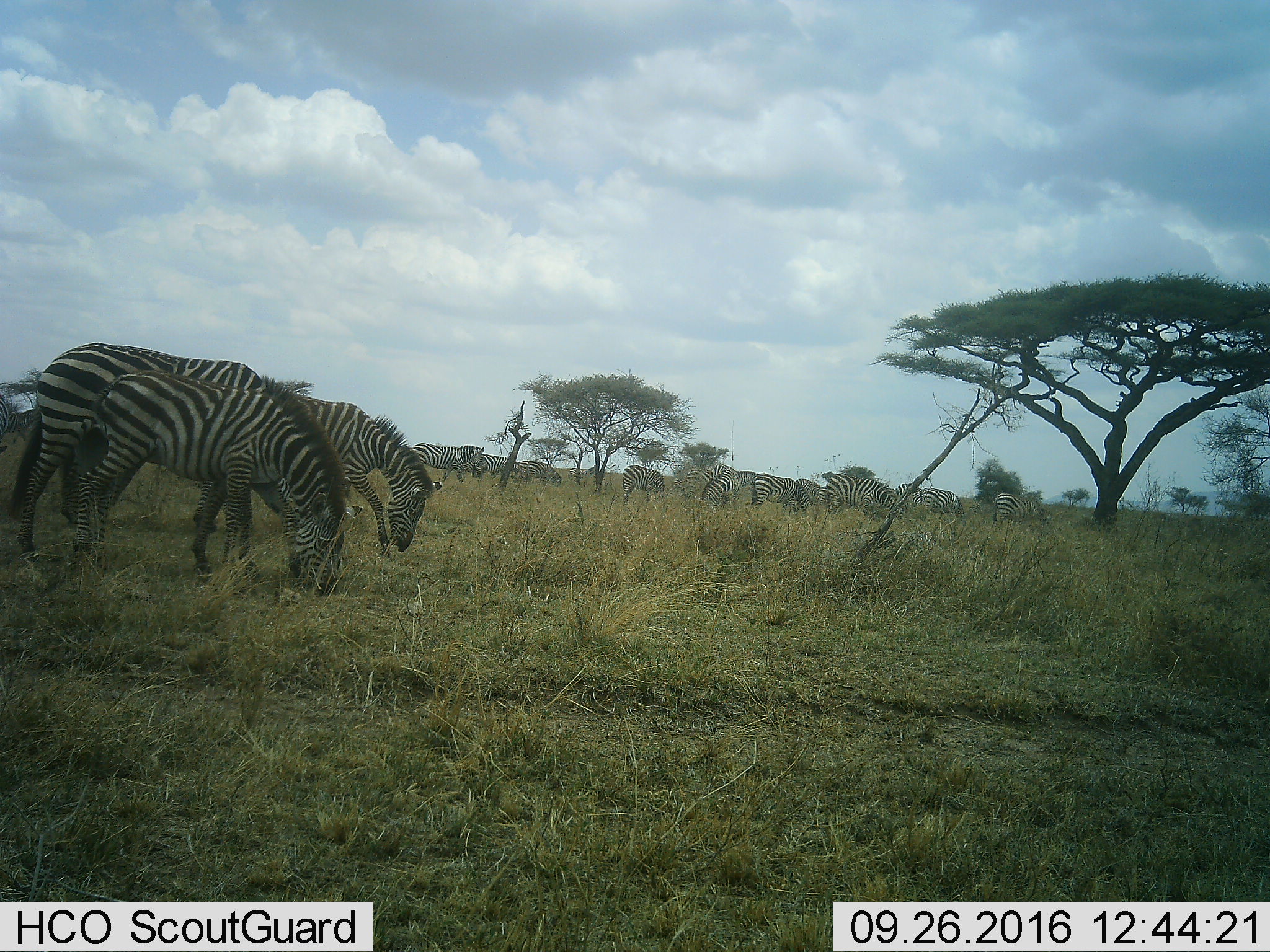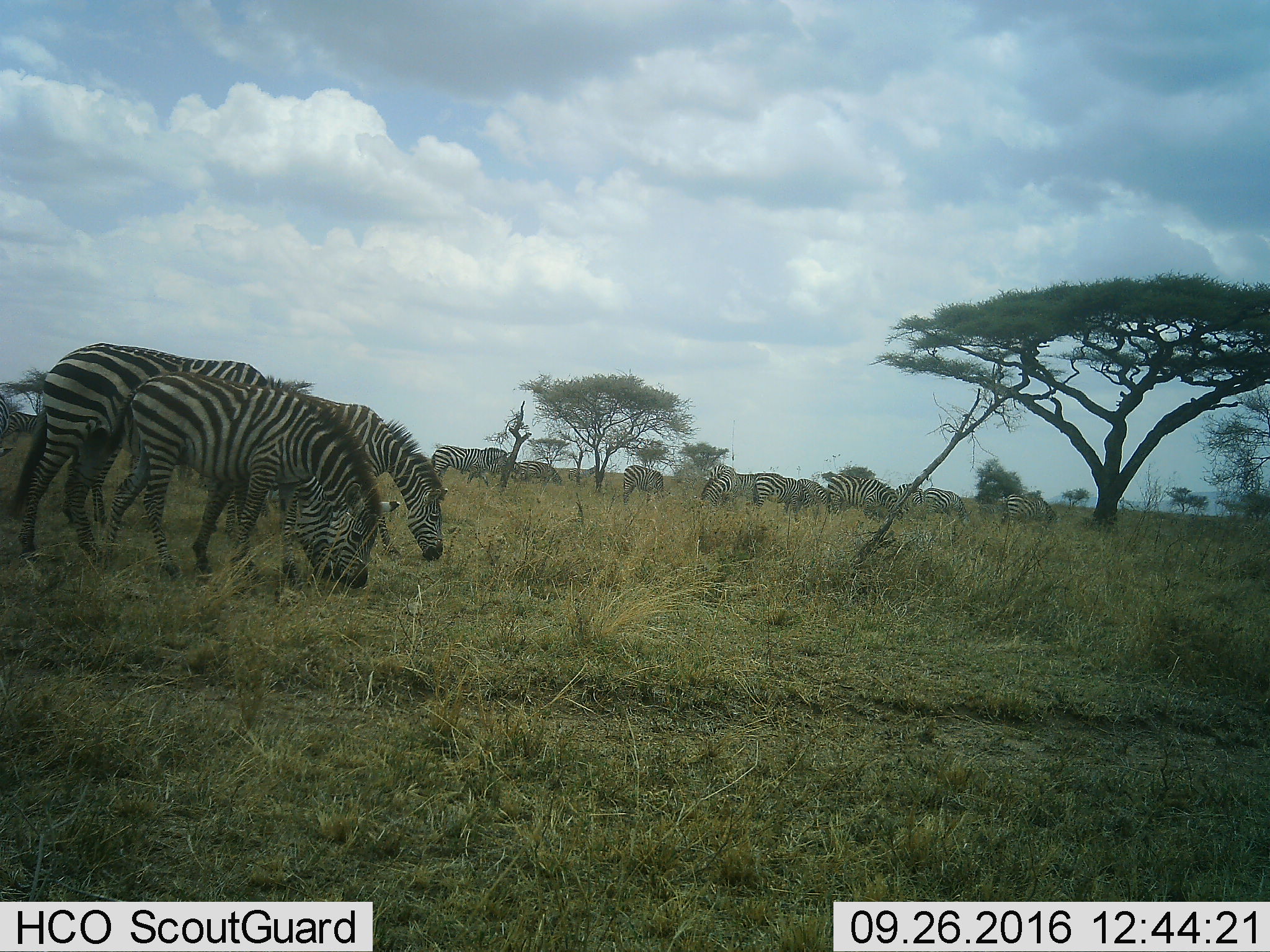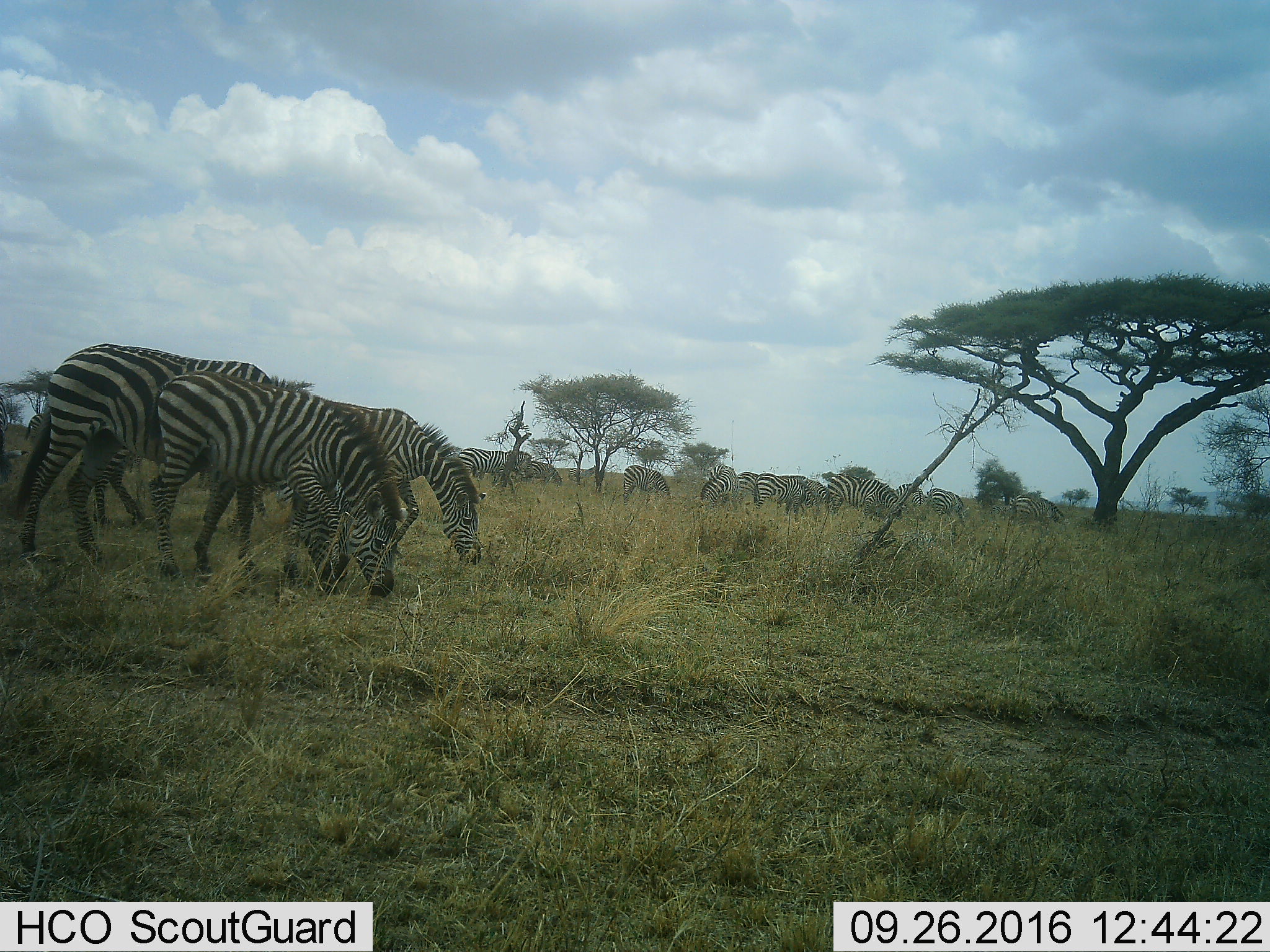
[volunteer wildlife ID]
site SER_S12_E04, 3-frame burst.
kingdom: Animalia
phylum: Chordata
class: Mammalia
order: Perissodactyla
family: Equidae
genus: Equus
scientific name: Equus quagga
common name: plains zebra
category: zebraplains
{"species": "zebraplains (plains zebra) (Equus quagga)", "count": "11-50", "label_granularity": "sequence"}